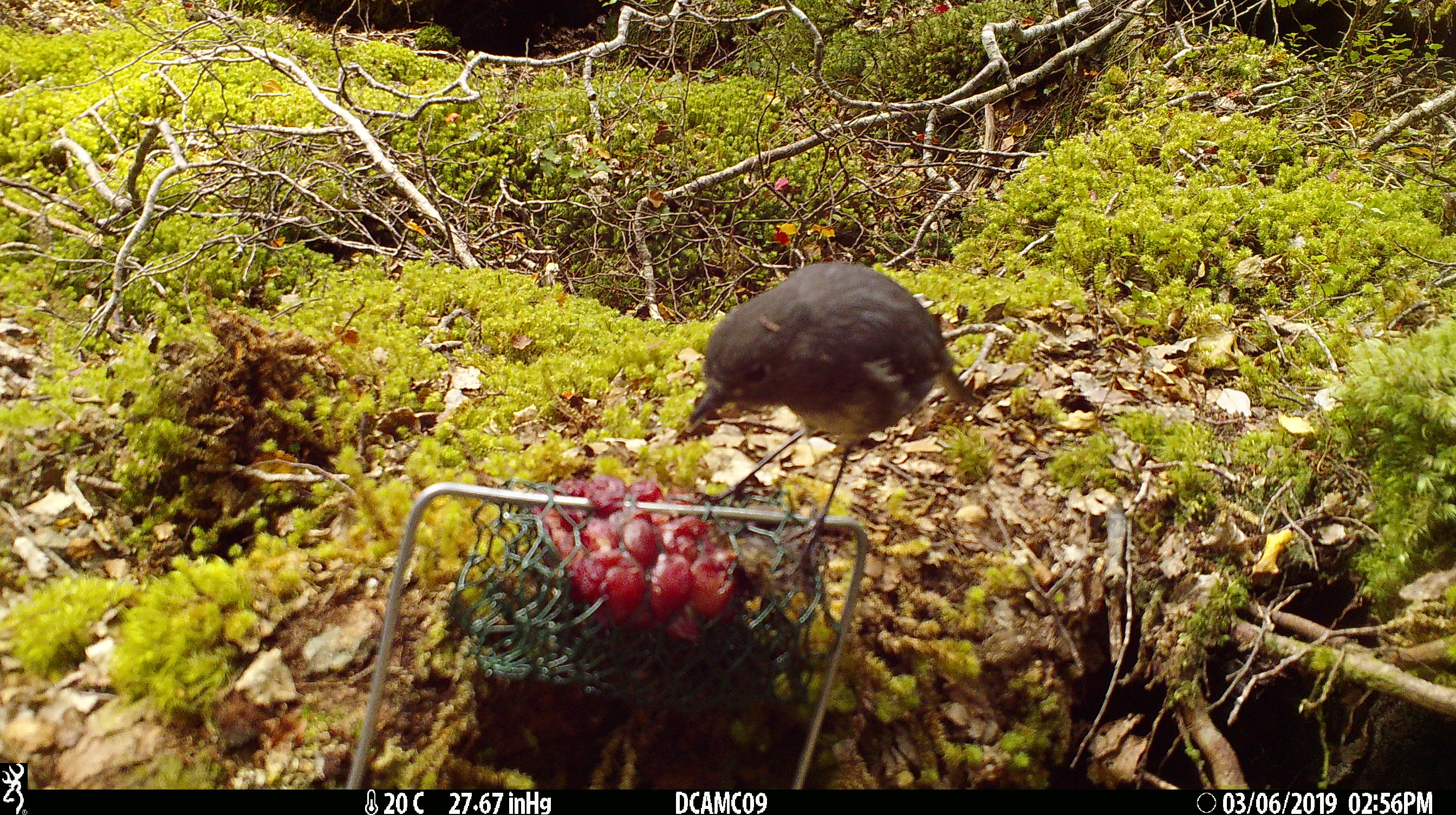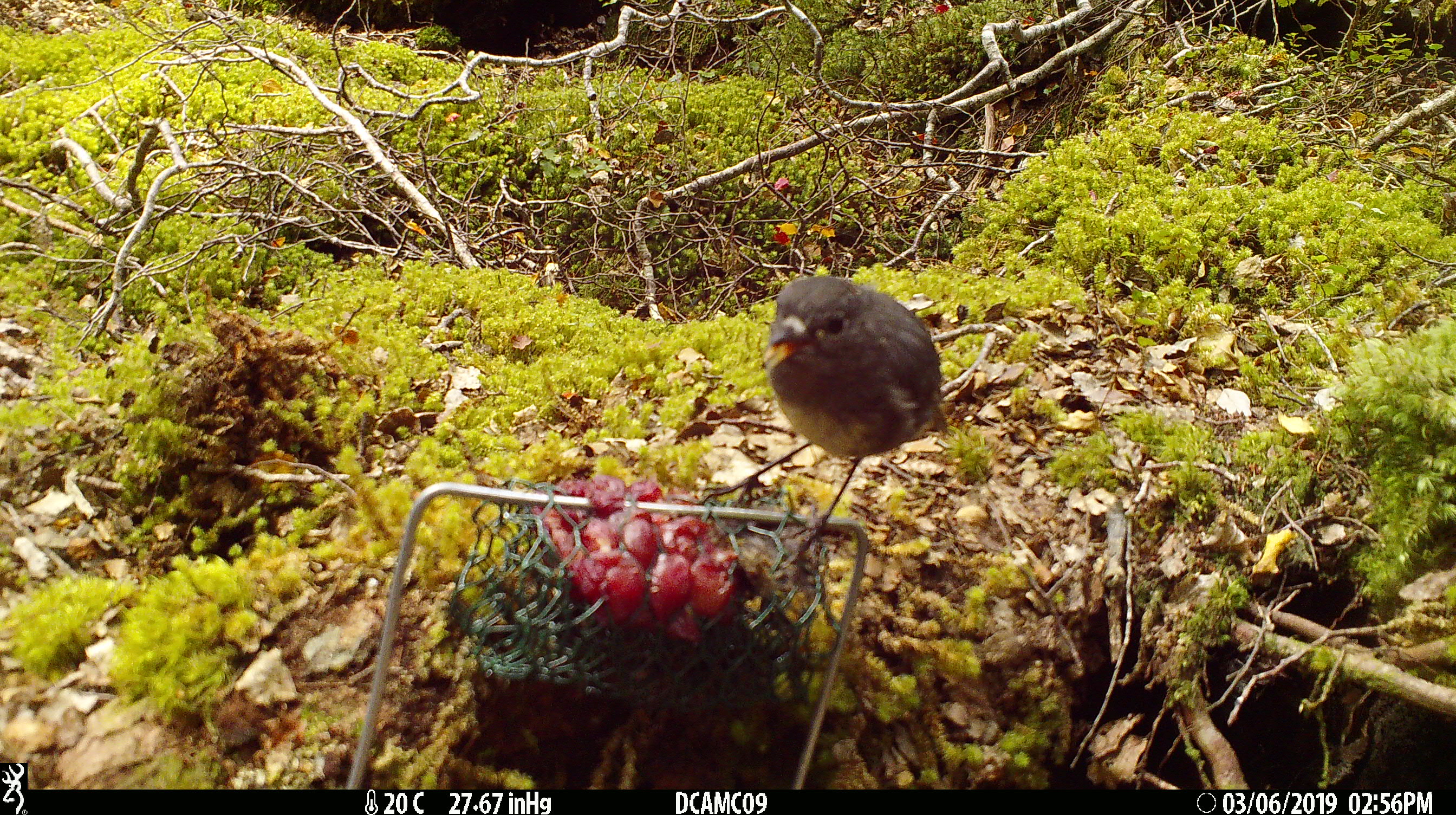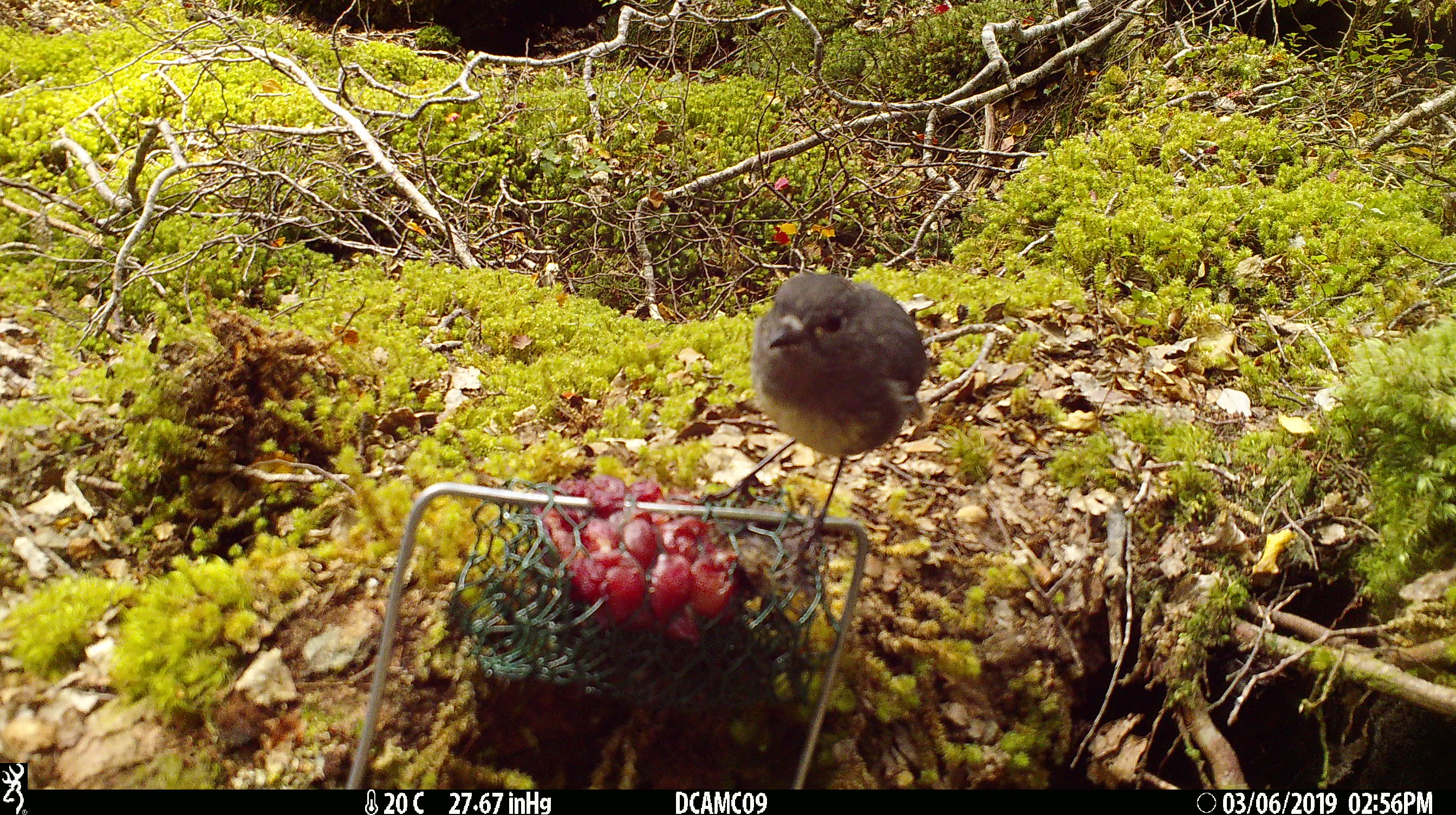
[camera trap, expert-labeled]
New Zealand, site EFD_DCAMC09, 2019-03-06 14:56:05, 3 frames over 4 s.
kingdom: Animalia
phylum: Chordata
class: Aves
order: Passeriformes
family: Petroicidae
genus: Petroica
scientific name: Petroica australis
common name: new zealand robin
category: robin